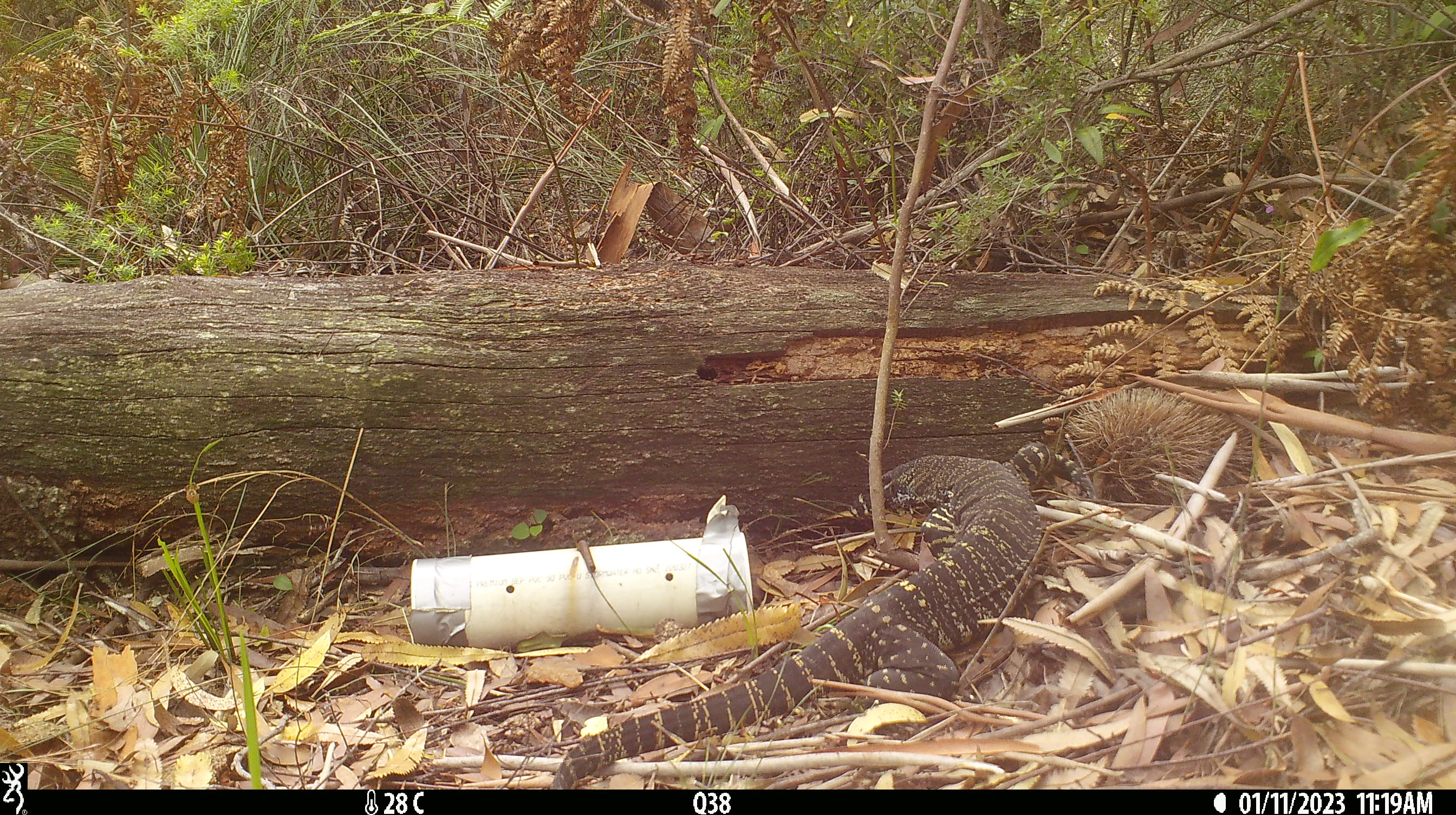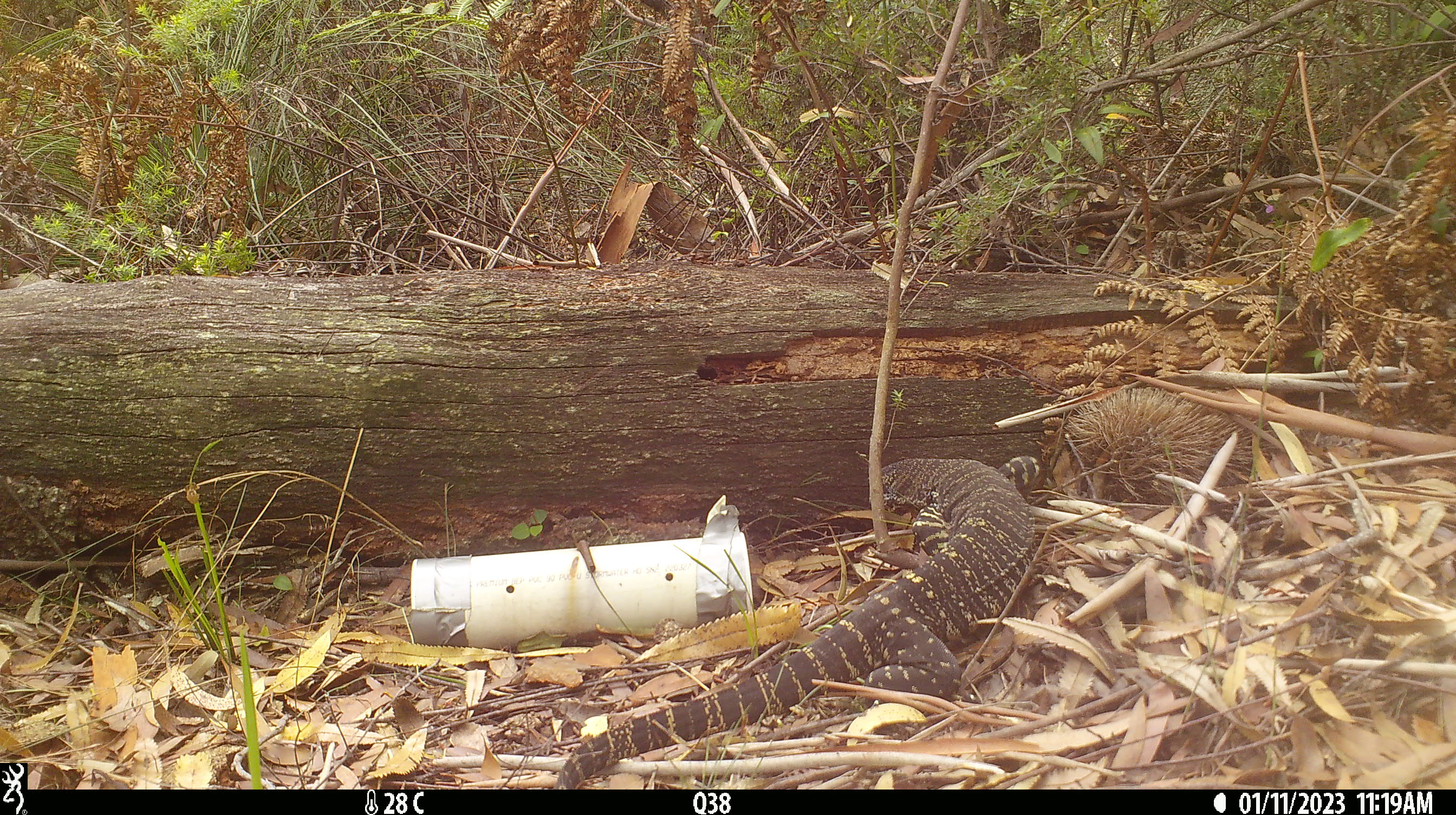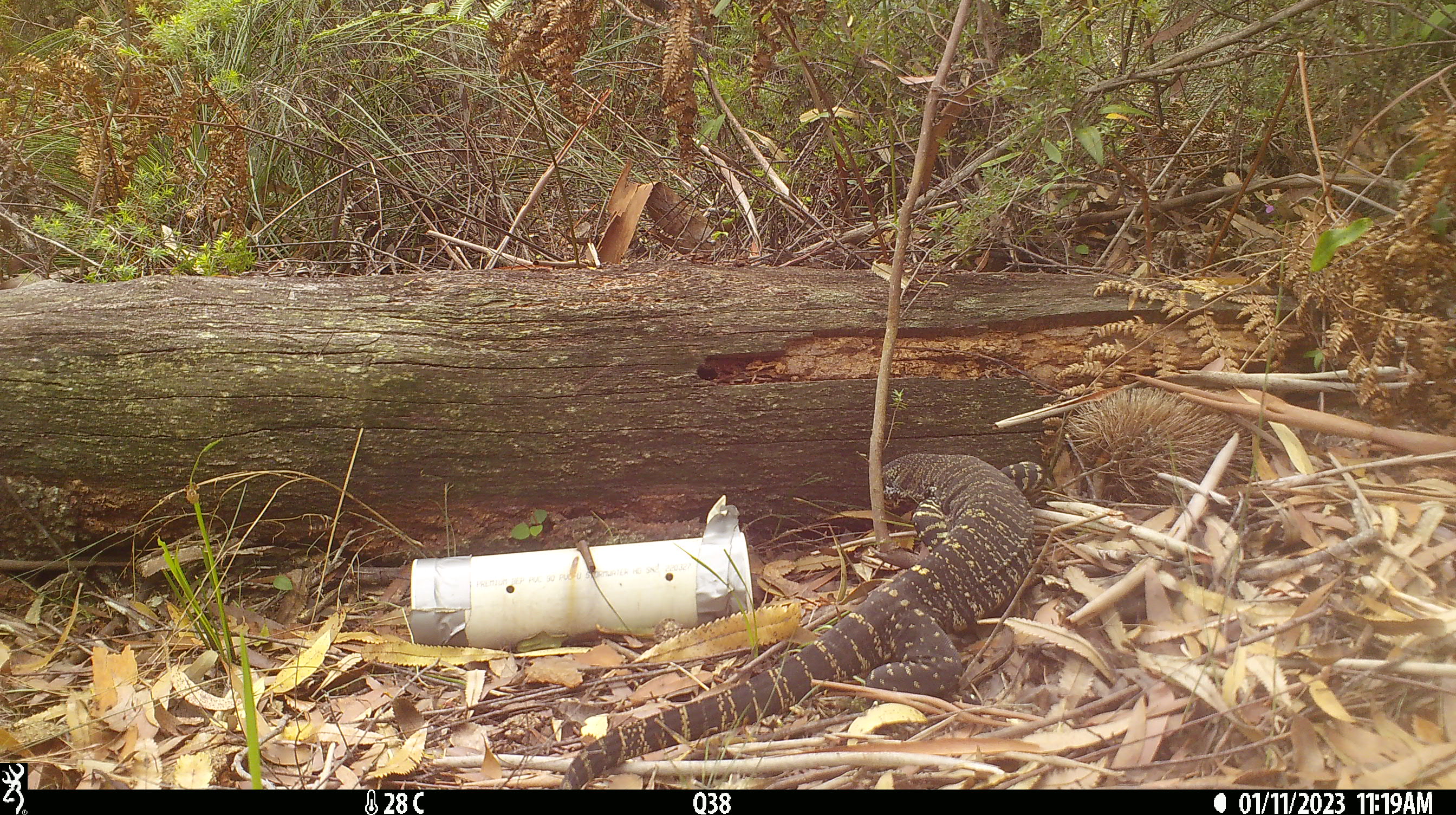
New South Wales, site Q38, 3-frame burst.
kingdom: Animalia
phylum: Chordata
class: Reptilia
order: Squamata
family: Varanidae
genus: Varanus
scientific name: Varanus varius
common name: lace monitor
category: goanna